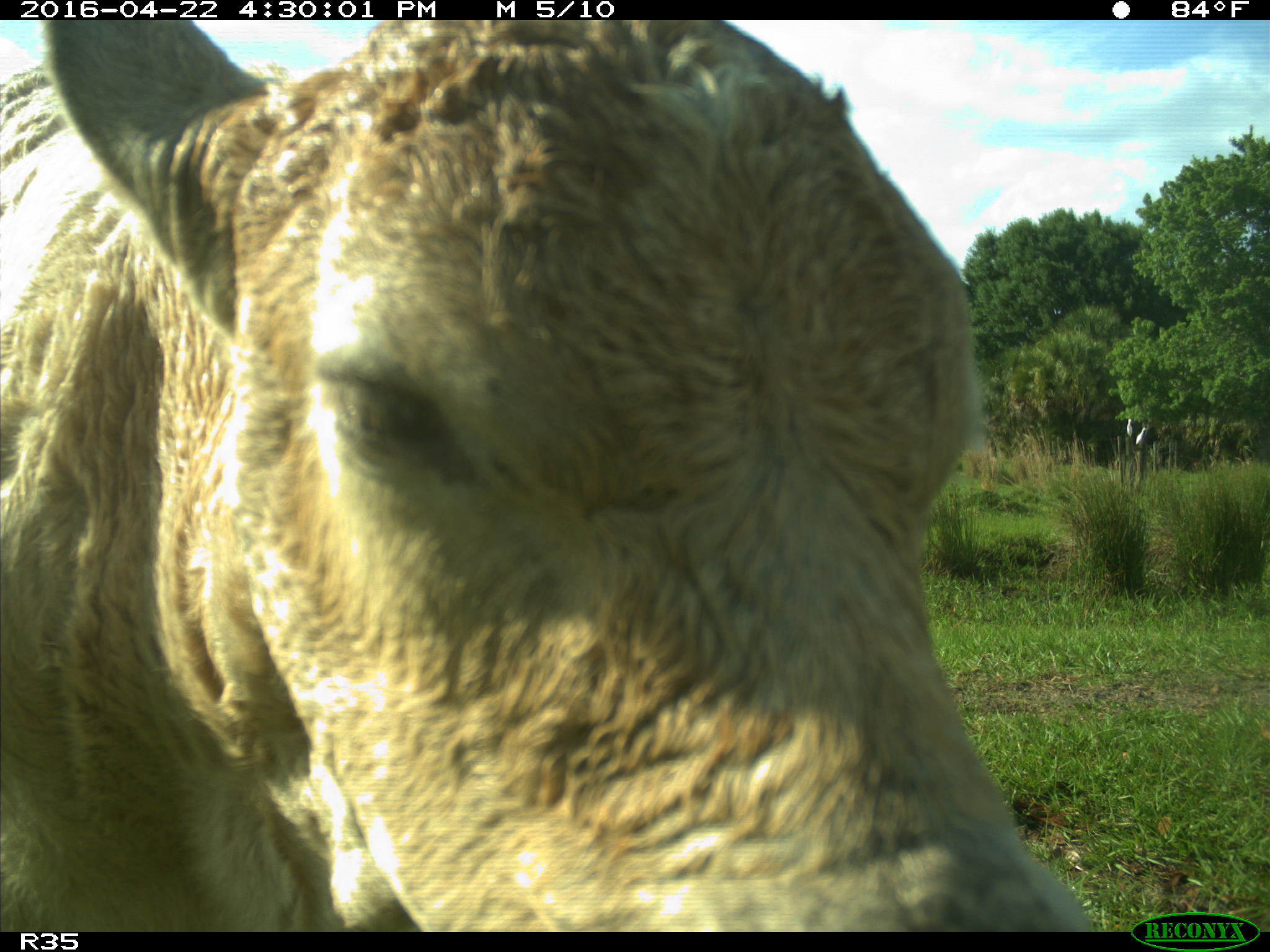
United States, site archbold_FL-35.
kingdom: Animalia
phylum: Chordata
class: Mammalia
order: Artiodactyla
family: Bovidae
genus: Bos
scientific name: Bos taurus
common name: domestic cow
Bos taurus (domestic cow).